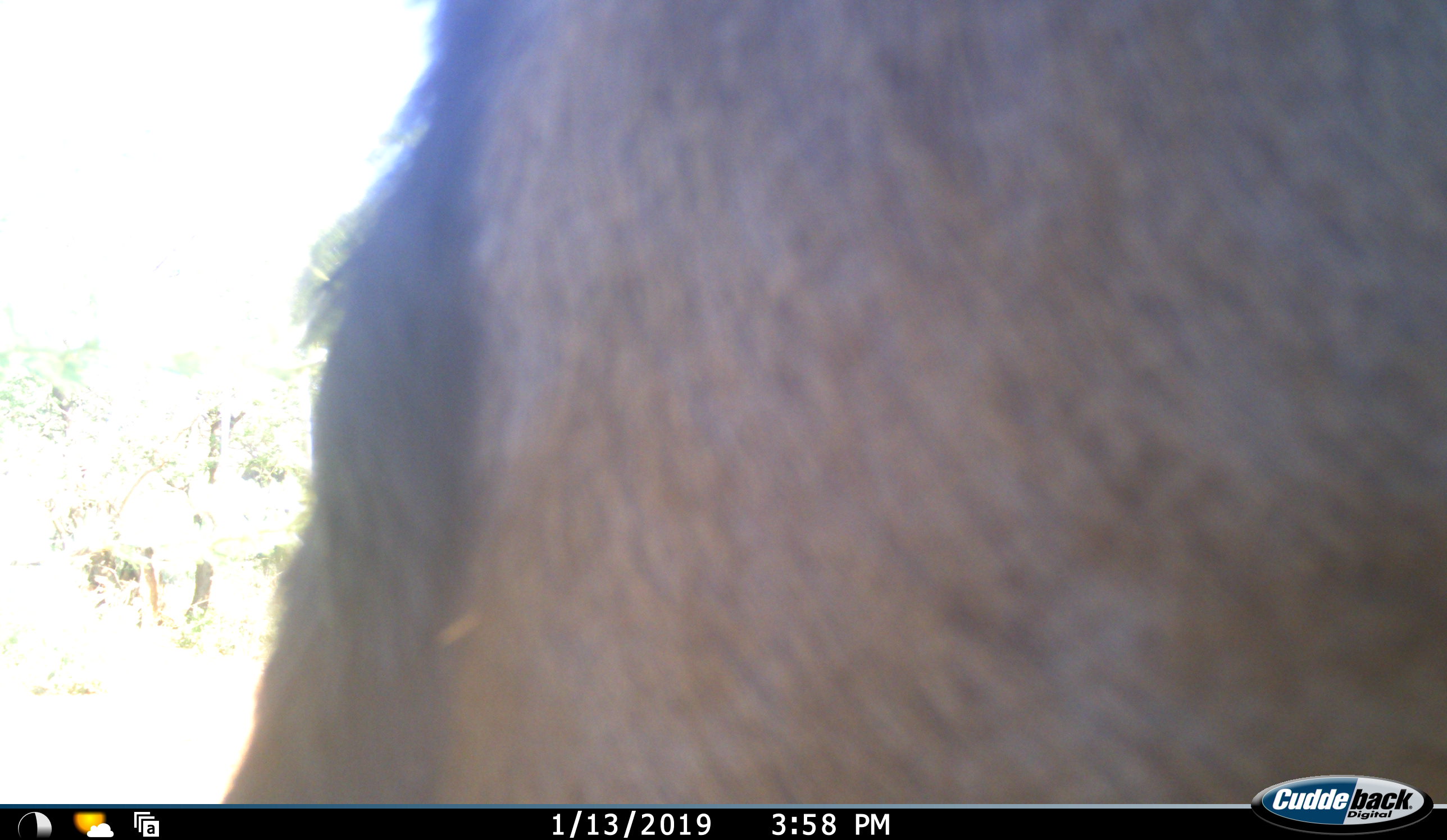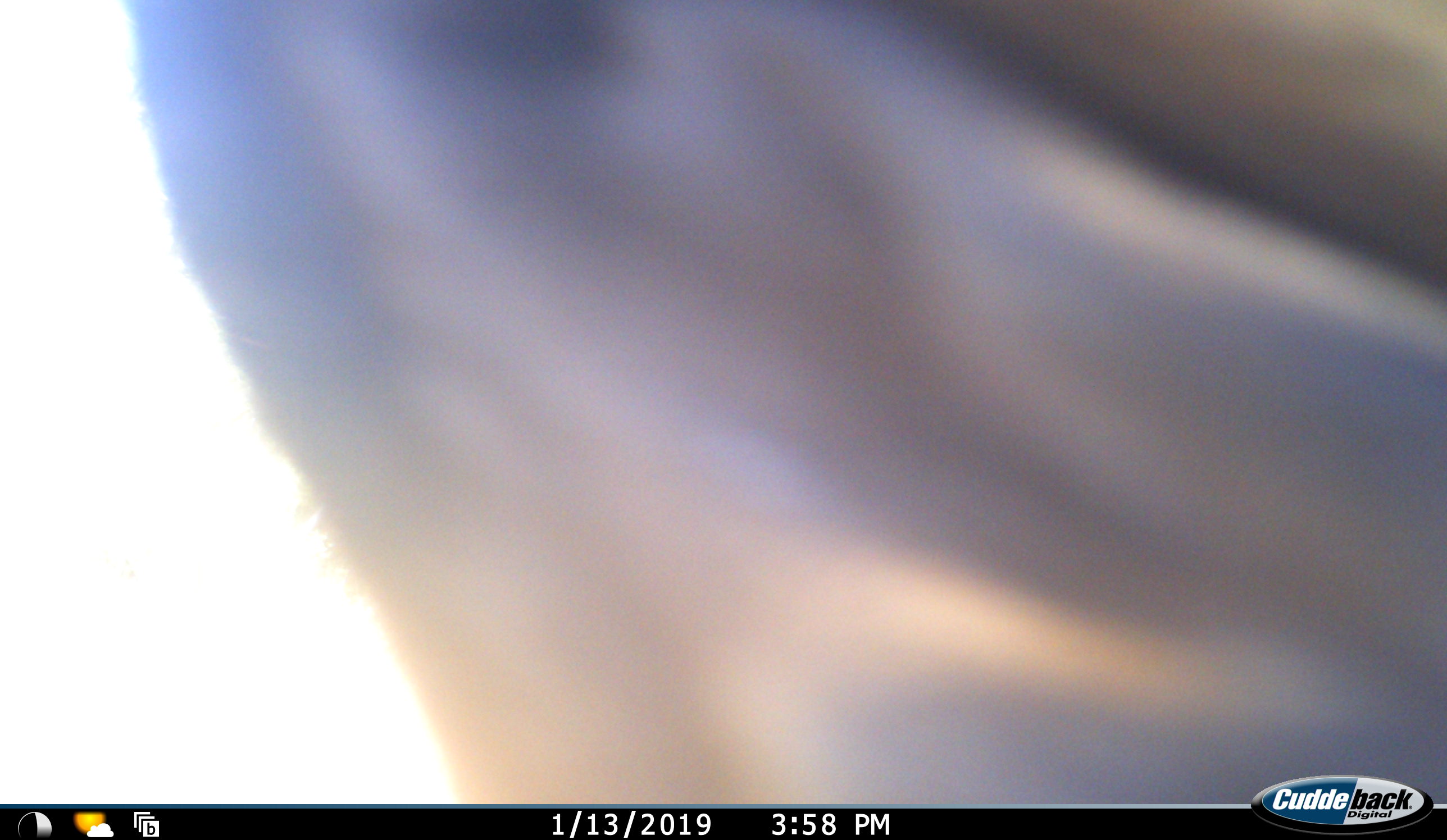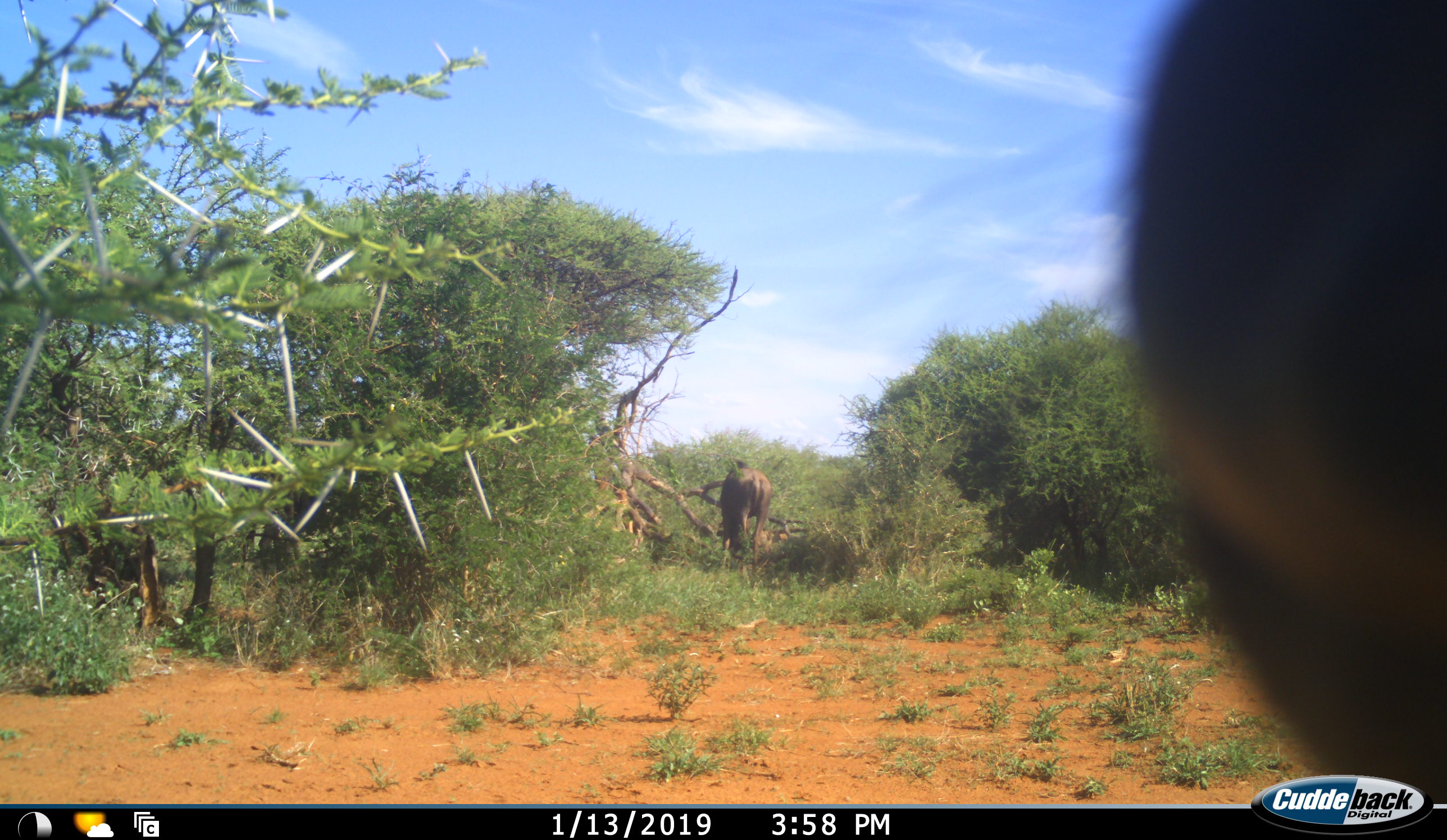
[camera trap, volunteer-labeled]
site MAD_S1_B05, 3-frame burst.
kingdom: Animalia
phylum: Chordata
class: Mammalia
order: Artiodactyla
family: Bovidae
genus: Connochaetes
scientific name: Connochaetes taurinus taurinus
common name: blue wildebeest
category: wildebeestblue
Wildebeestblue (blue wildebeest) (Connochaetes taurinus taurinus), count 2. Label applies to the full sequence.